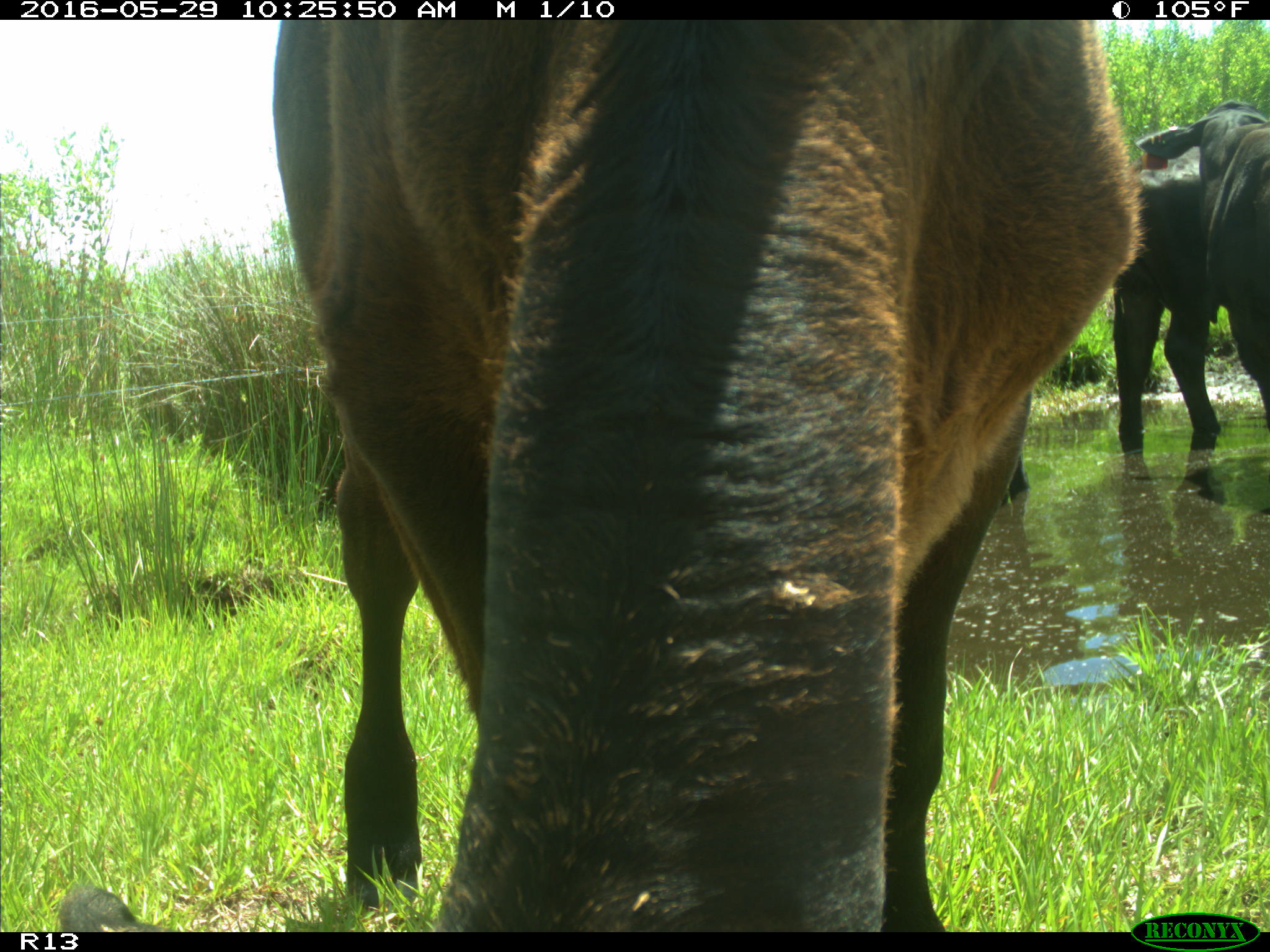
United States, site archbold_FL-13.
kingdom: Animalia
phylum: Chordata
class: Mammalia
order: Artiodactyla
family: Bovidae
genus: Bos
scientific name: Bos taurus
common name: domestic cow